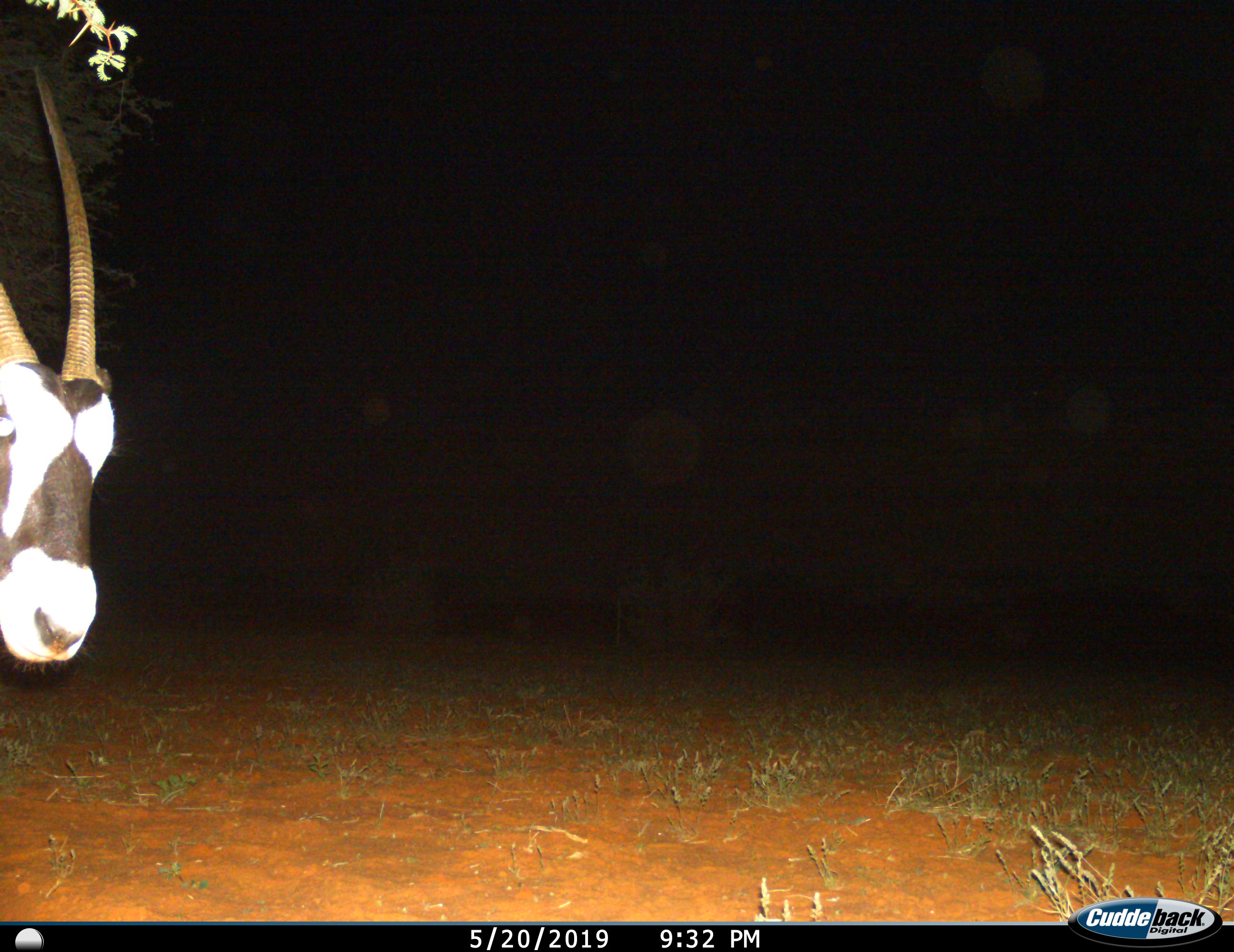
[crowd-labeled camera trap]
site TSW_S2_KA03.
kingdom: Animalia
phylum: Chordata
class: Mammalia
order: Artiodactyla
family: Bovidae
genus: Oryx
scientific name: Oryx gazella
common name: gemsbok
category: oryx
Oryx (gemsbok) (Oryx gazella), count 1. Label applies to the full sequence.